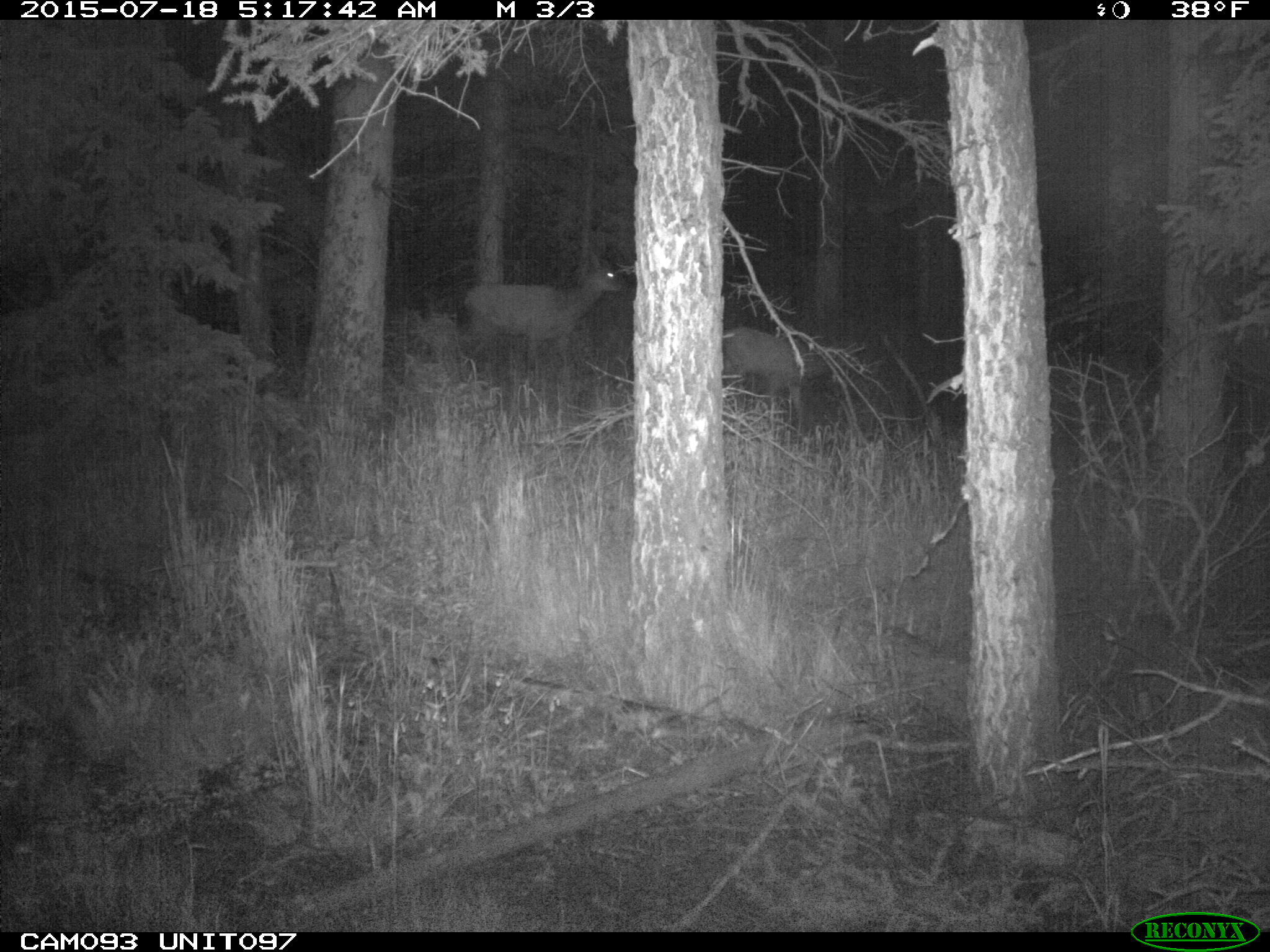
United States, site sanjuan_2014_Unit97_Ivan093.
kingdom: Animalia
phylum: Chordata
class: Mammalia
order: Artiodactyla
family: Cervidae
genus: Cervus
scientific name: Cervus elaphus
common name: red deer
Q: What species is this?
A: Cervus elaphus (red deer).